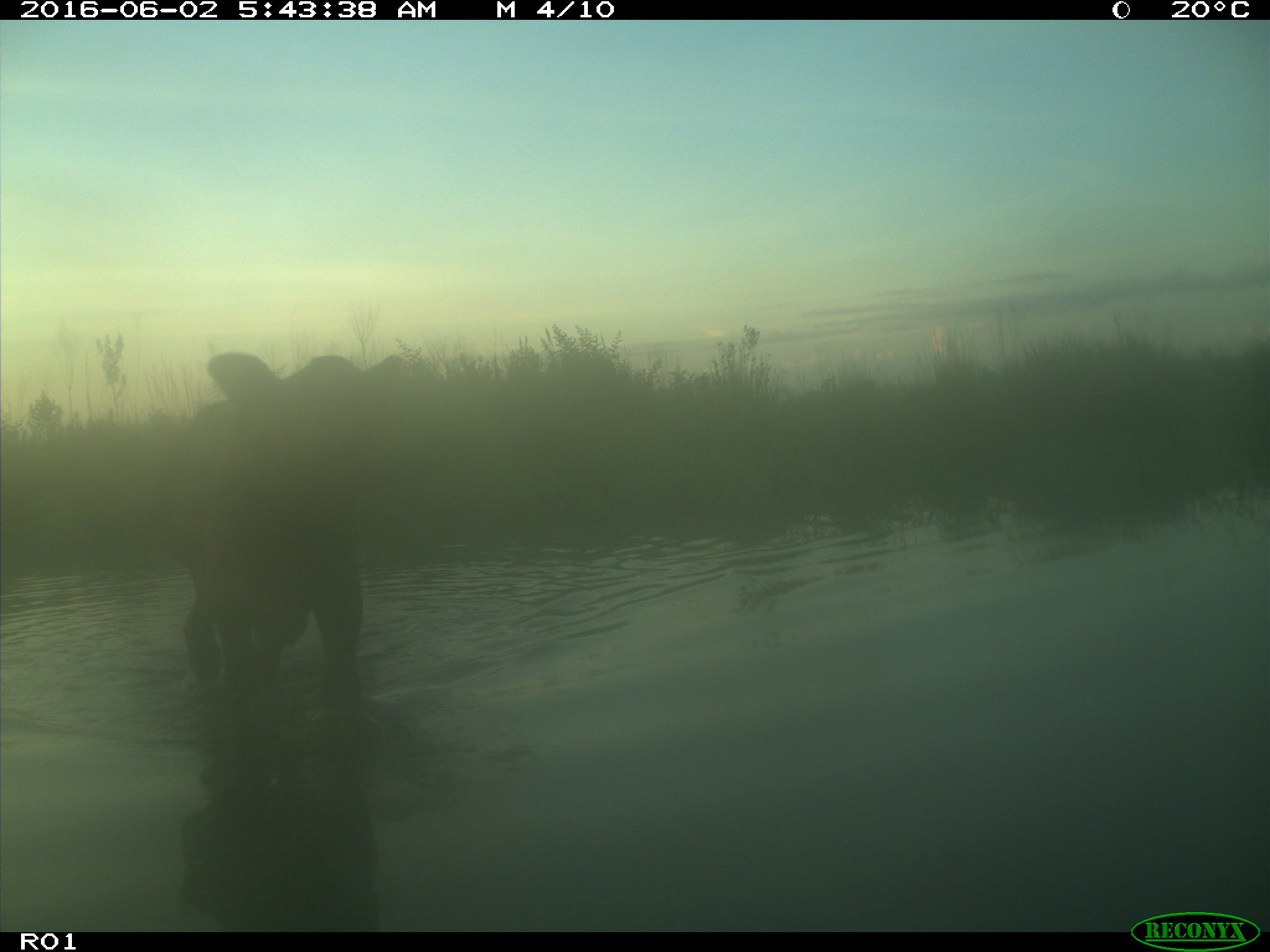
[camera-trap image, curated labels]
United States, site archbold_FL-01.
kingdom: Animalia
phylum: Chordata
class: Mammalia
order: Artiodactyla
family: Bovidae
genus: Bos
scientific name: Bos taurus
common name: domestic cow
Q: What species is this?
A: Bos taurus (domestic cow).